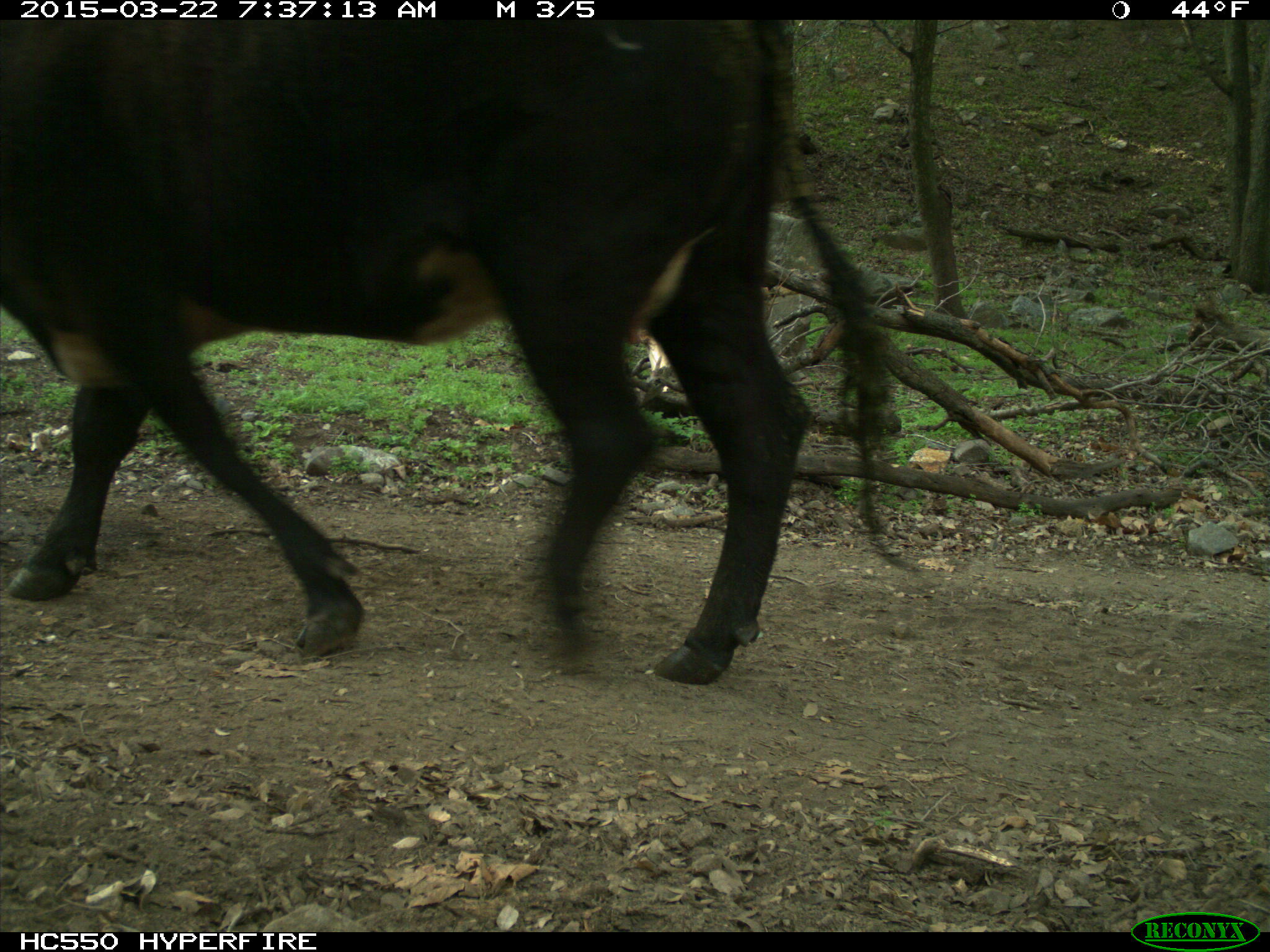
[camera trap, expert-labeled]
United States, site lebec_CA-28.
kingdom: Animalia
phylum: Chordata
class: Mammalia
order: Artiodactyla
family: Bovidae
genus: Bos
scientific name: Bos taurus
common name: domestic cow